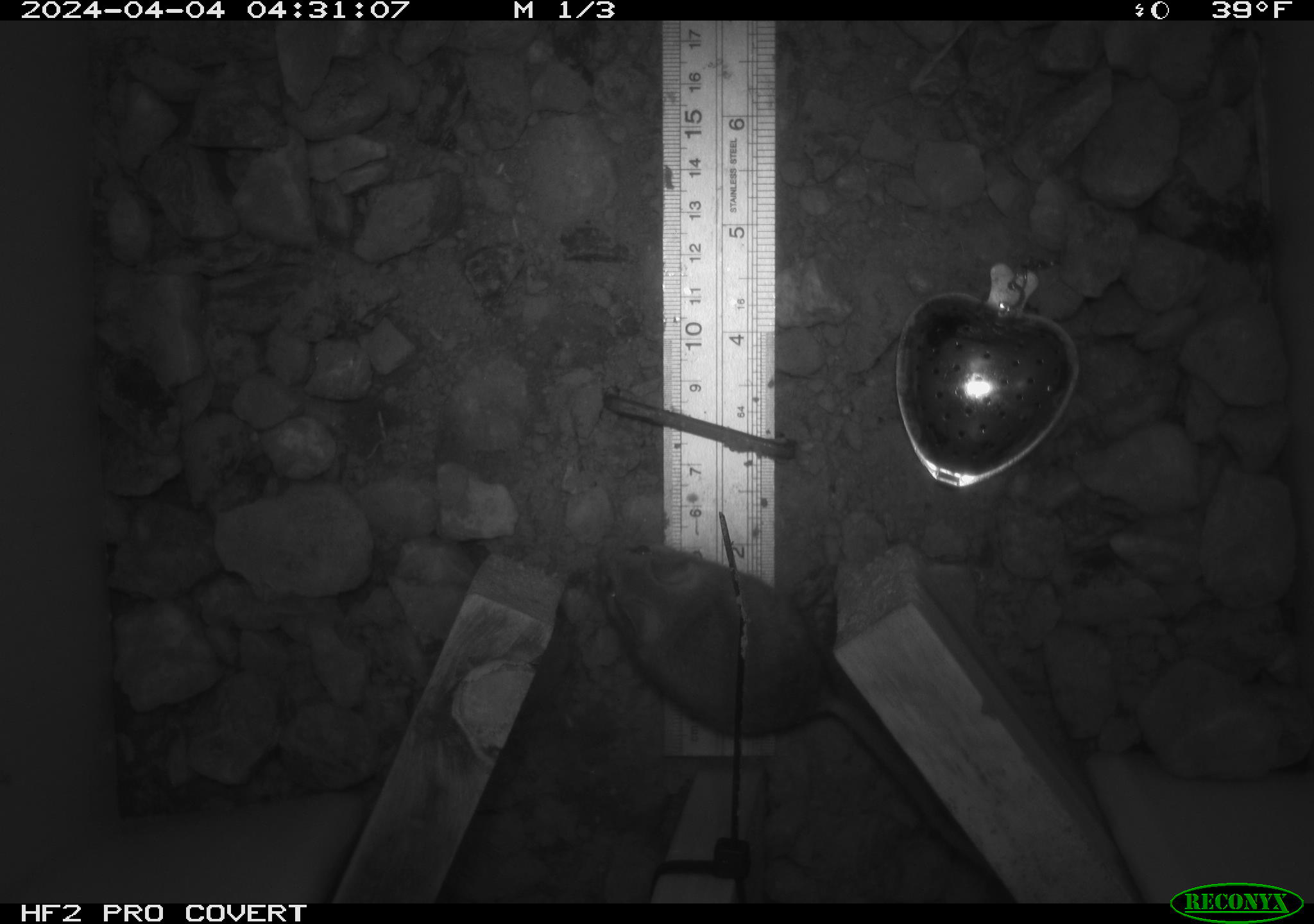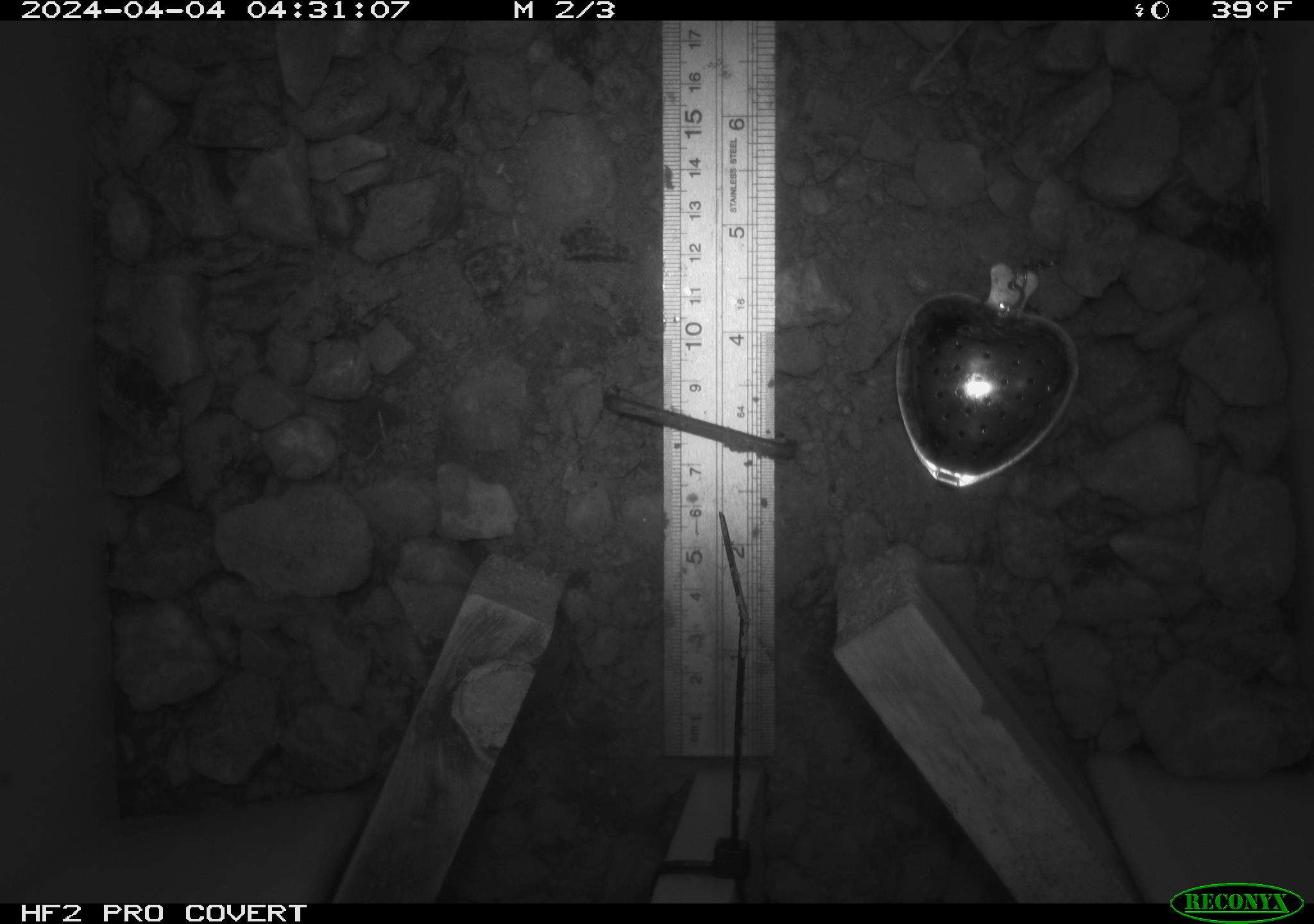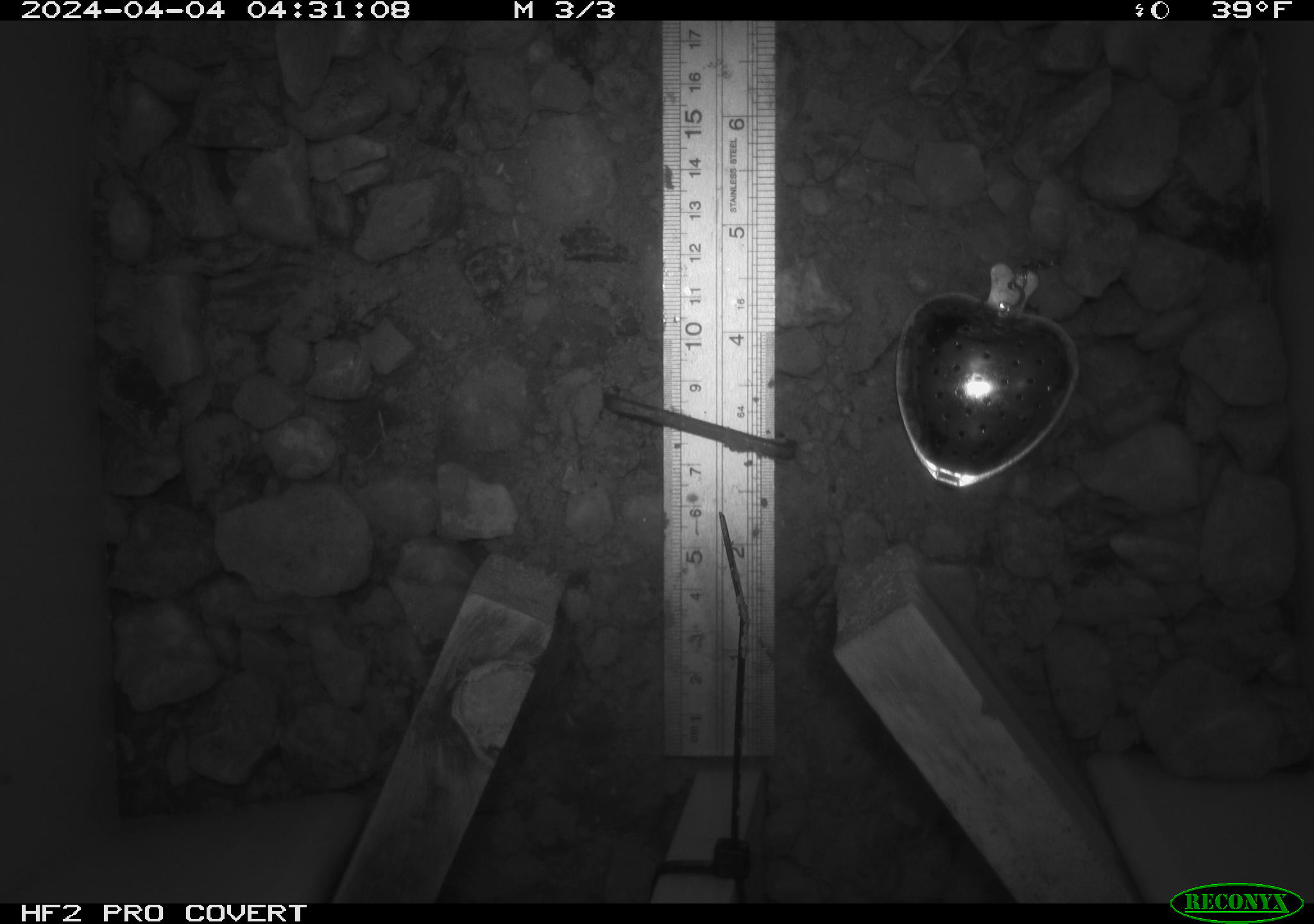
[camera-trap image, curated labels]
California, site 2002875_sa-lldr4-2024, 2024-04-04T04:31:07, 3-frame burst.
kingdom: Animalia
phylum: Chordata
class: Mammalia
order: Rodentia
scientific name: Rodentia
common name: rodent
Rodent (Rodentia).